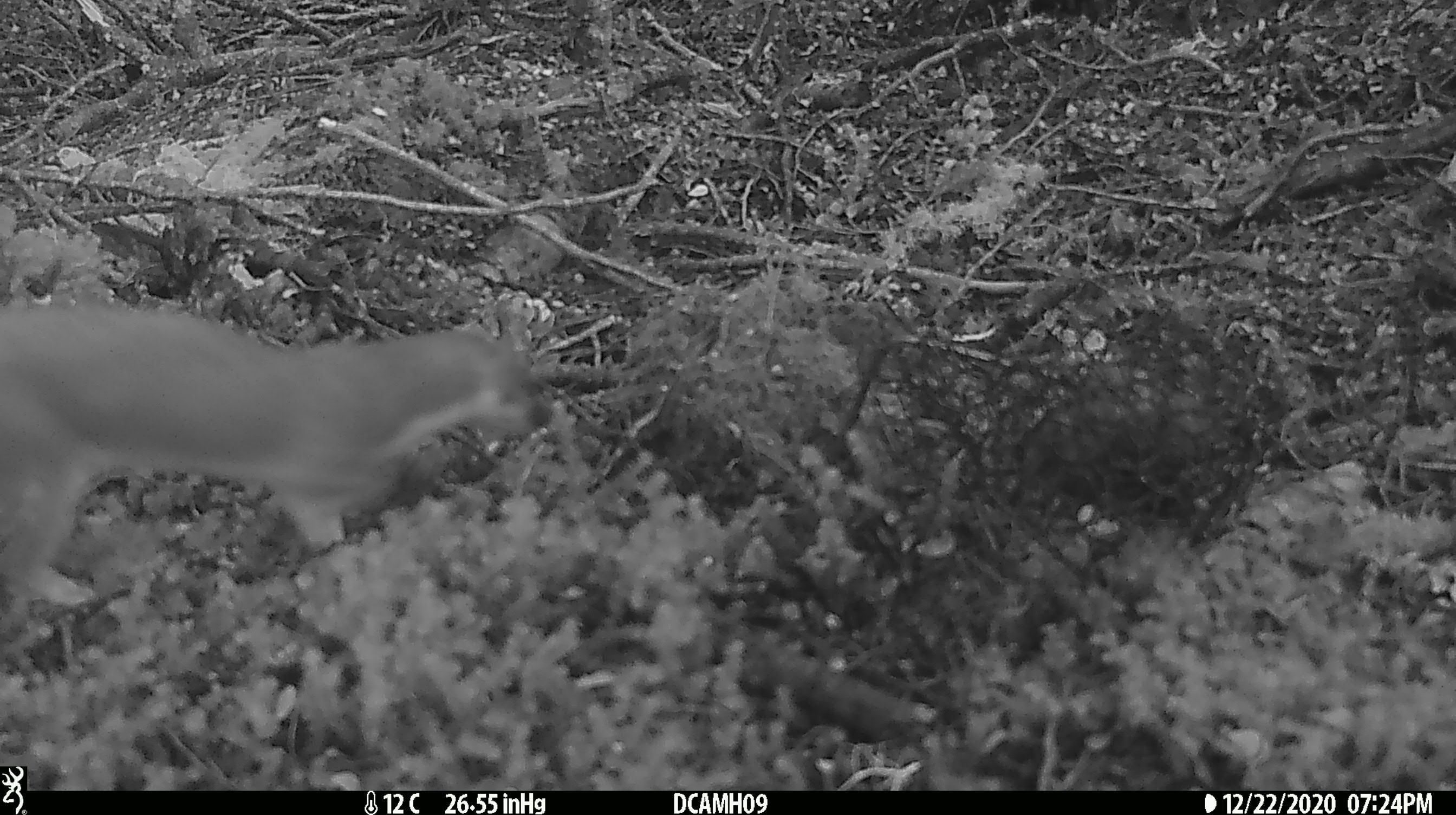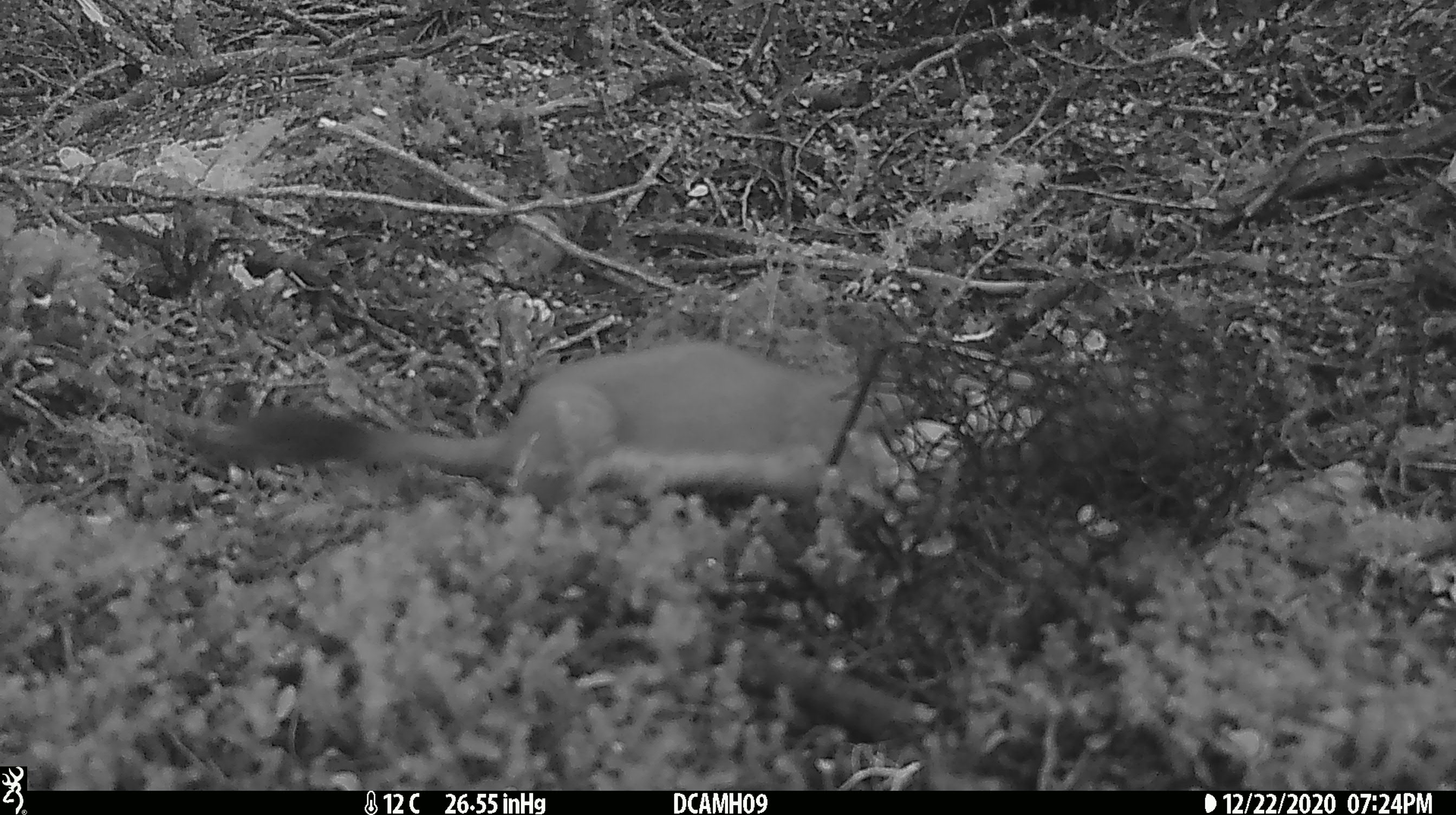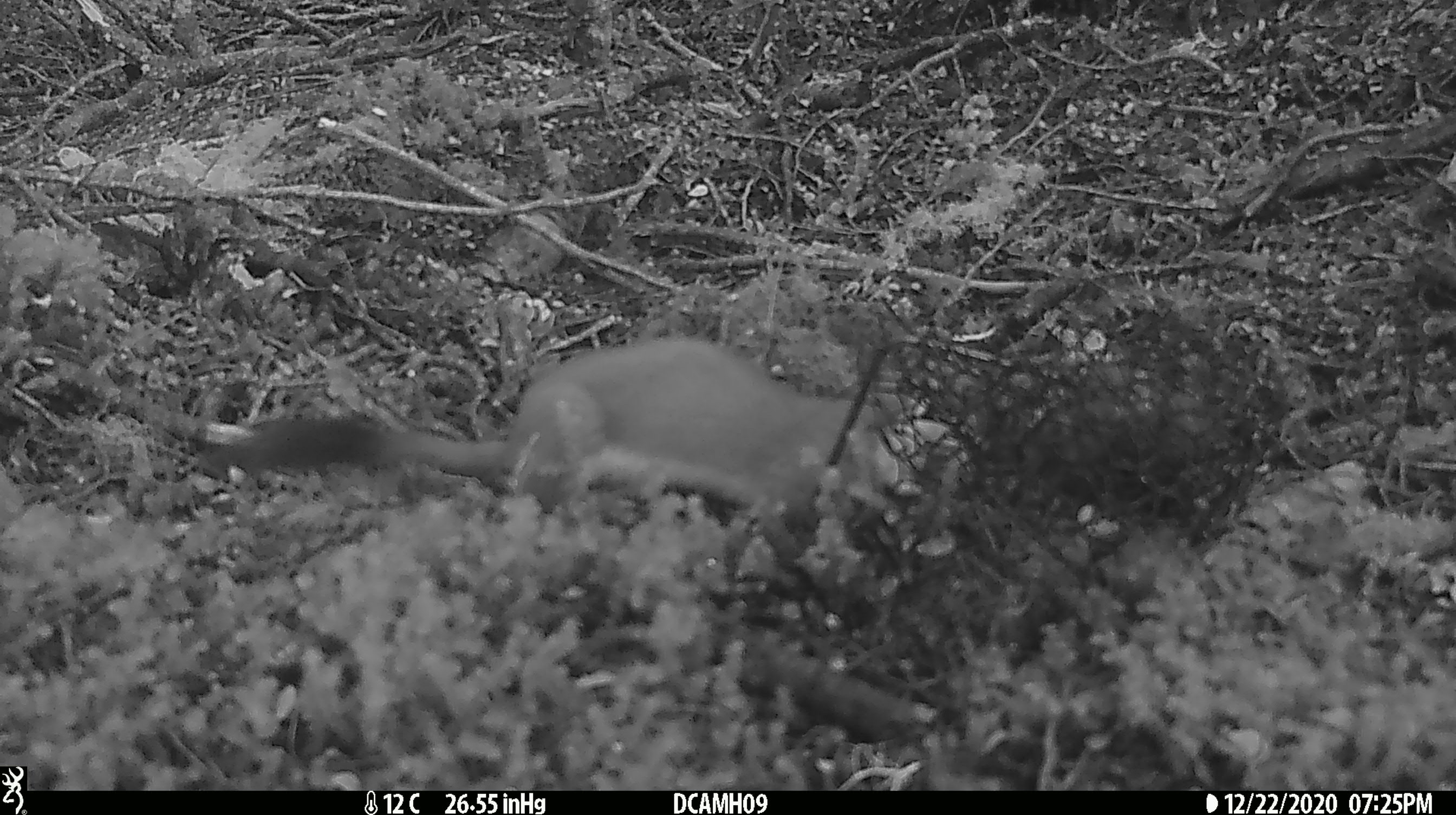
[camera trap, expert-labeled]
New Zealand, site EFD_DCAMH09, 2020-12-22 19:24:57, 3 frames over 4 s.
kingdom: Animalia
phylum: Chordata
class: Mammalia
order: Carnivora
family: Mustelidae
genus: Mustela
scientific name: Mustela erminea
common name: stoat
Stoat (Mustela erminea).